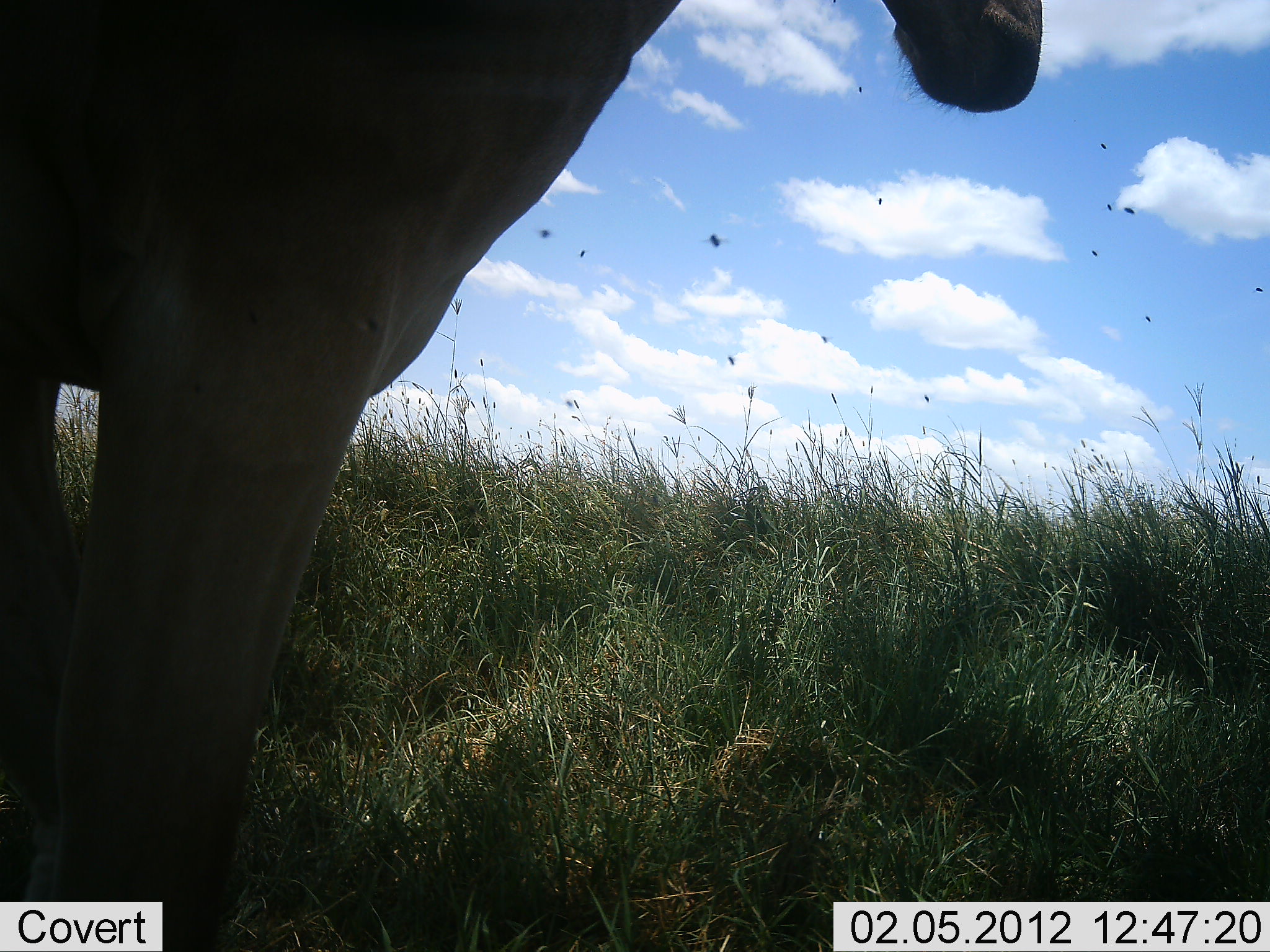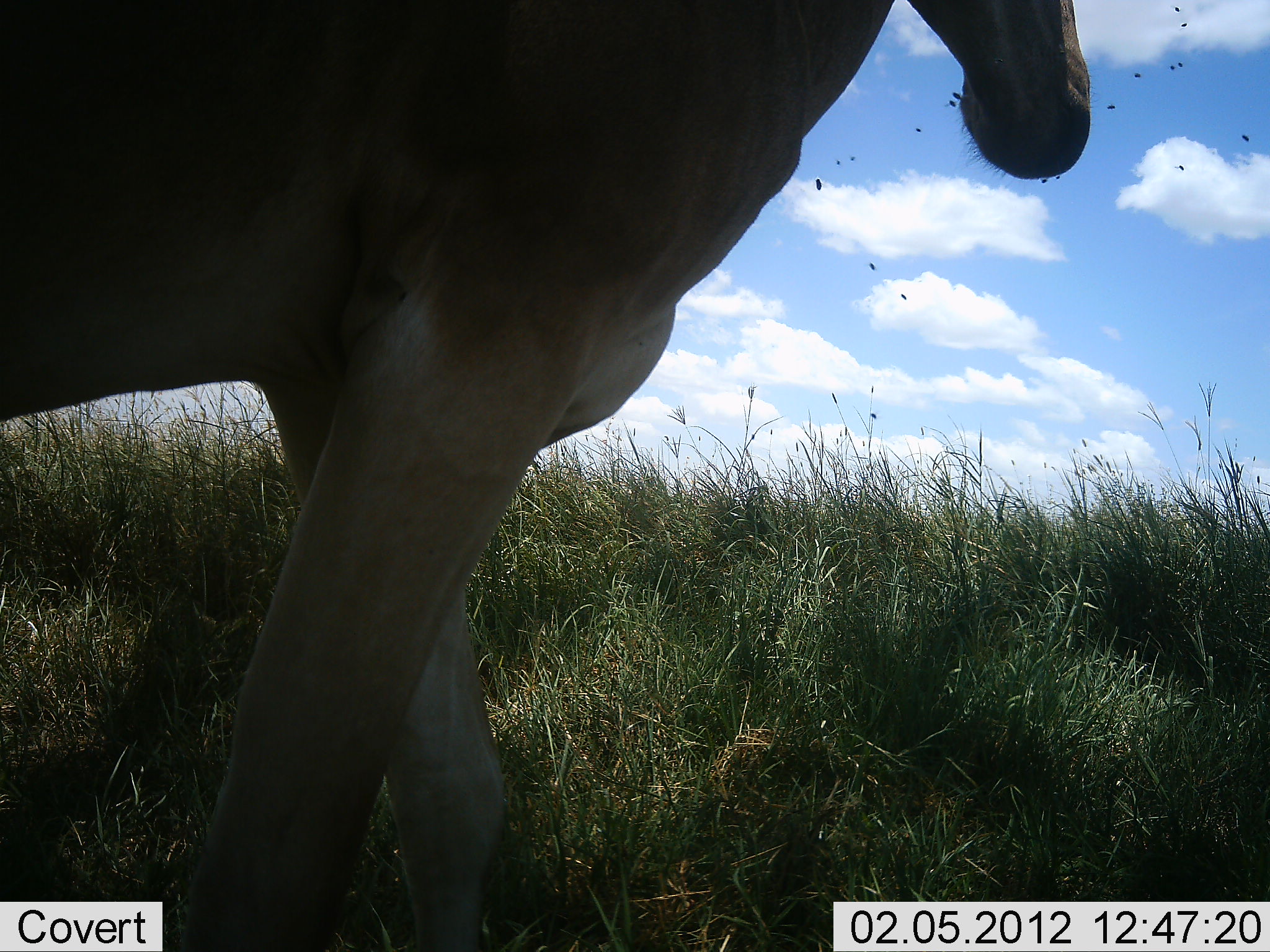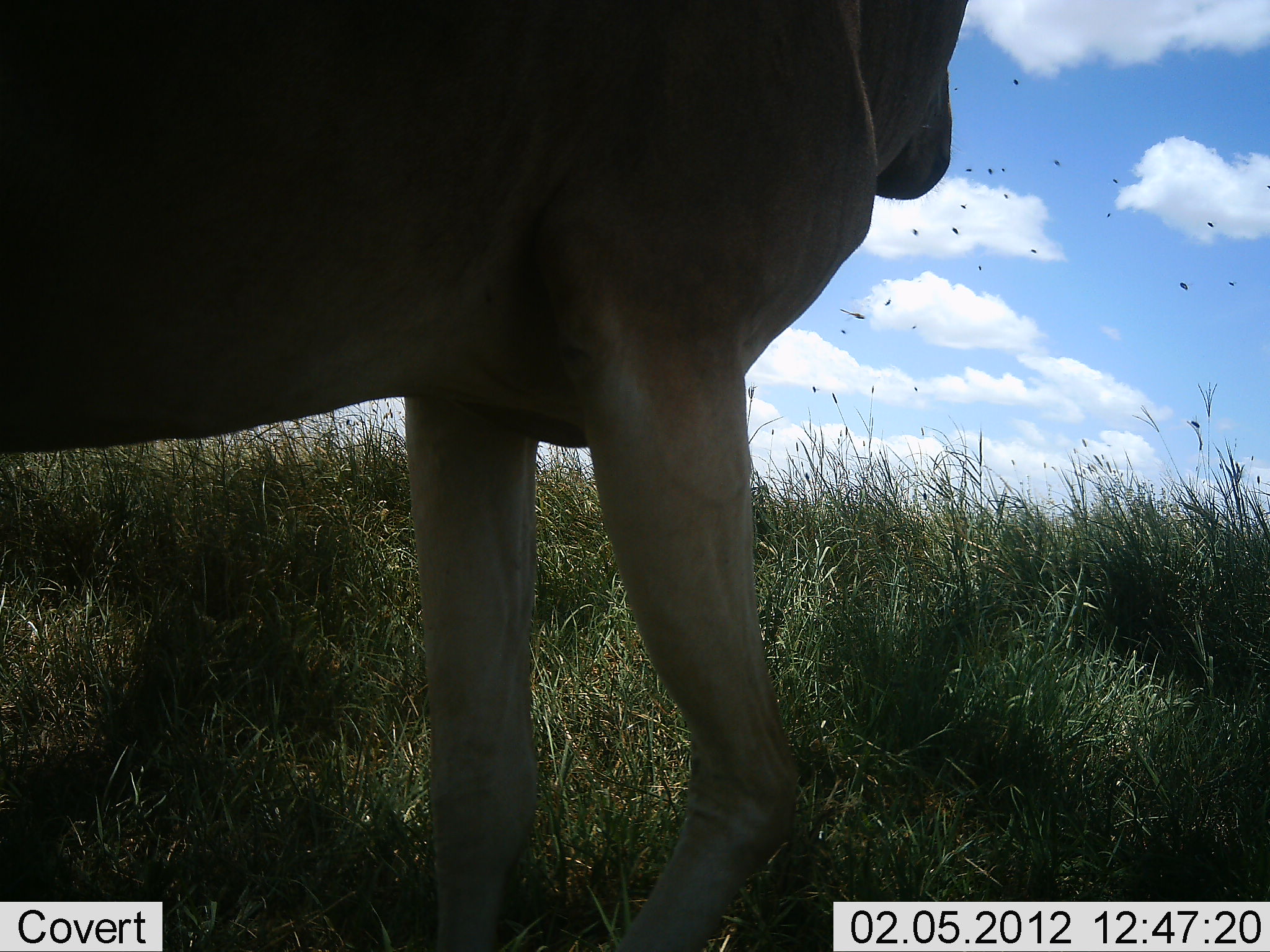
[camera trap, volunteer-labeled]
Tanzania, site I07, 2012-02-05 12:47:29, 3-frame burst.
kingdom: Animalia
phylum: Chordata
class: Mammalia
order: Artiodactyla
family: Bovidae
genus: Alcelaphus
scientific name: Alcelaphus buselaphus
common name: hartebeest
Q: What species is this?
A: Hartebeest (Alcelaphus buselaphus).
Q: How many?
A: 1.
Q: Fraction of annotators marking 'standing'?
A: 17%.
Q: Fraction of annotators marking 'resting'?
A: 0%.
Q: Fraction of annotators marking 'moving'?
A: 75%.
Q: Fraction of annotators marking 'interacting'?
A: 0%.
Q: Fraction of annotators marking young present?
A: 0%.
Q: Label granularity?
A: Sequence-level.